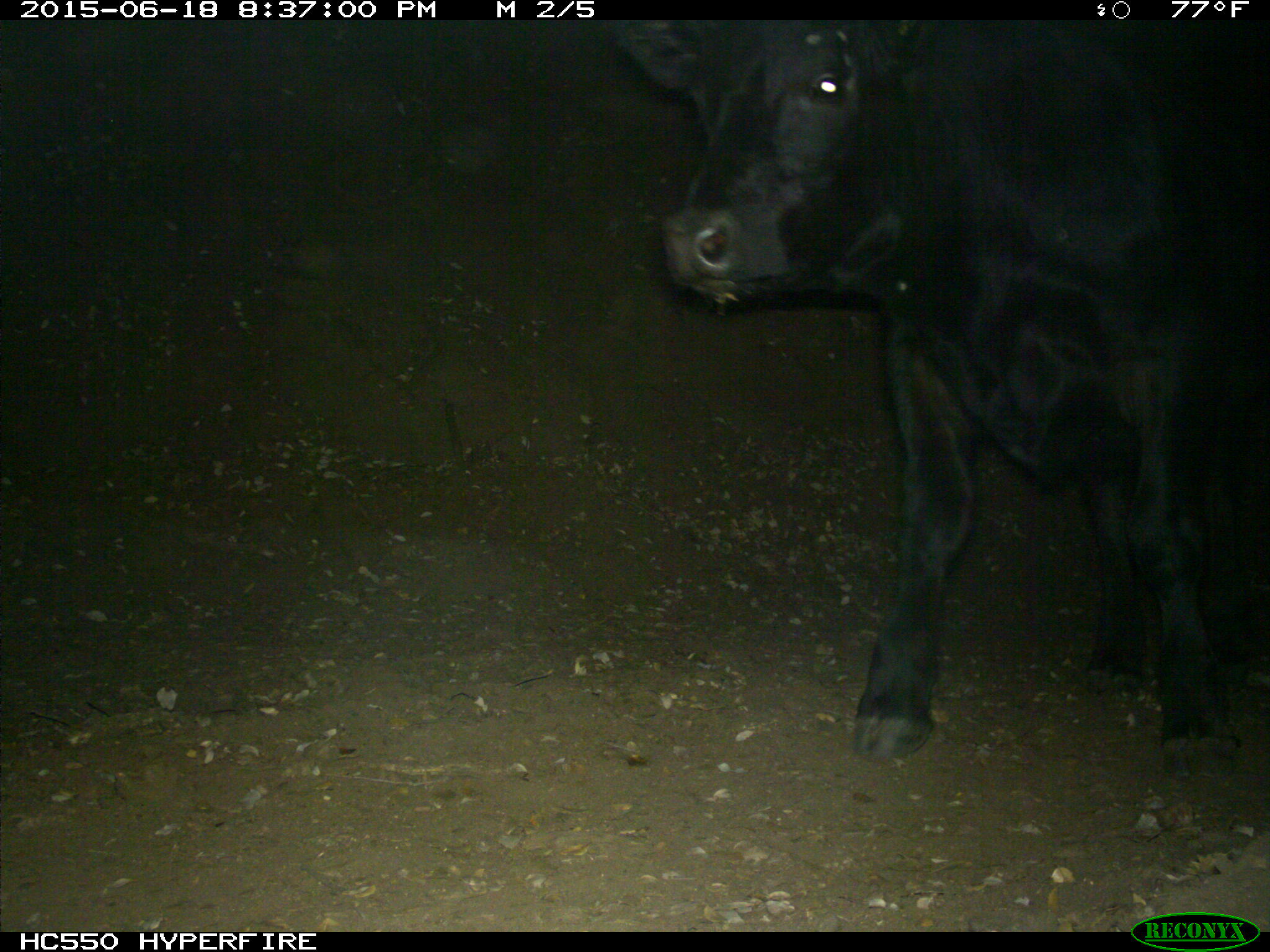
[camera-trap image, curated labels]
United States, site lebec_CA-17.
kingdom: Animalia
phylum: Chordata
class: Mammalia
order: Artiodactyla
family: Bovidae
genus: Bos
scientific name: Bos taurus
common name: domestic cow